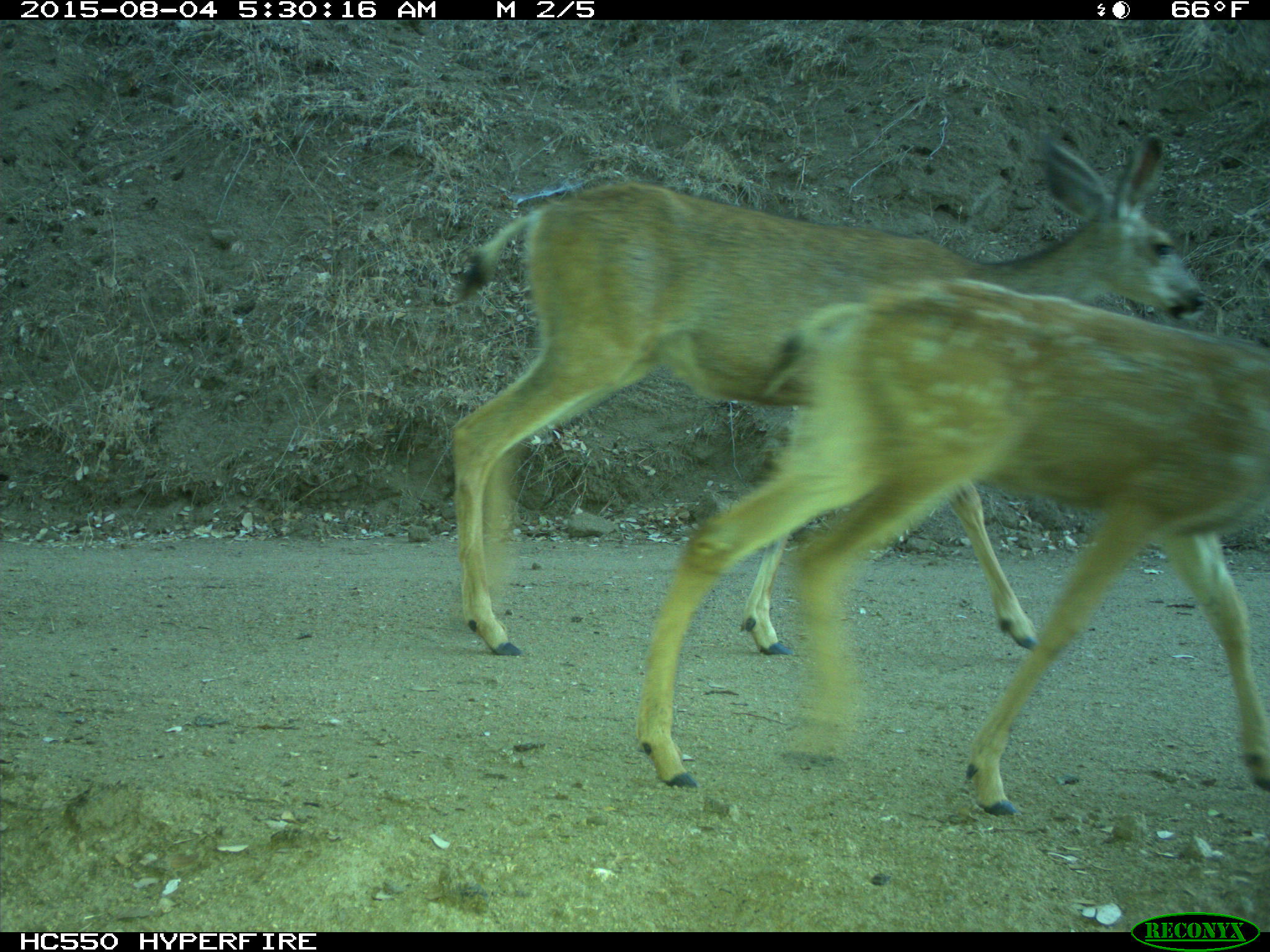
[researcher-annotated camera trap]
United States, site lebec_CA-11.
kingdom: Animalia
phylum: Chordata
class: Mammalia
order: Artiodactyla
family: Cervidae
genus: Odocoileus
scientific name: Odocoileus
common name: deer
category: unidentified deer